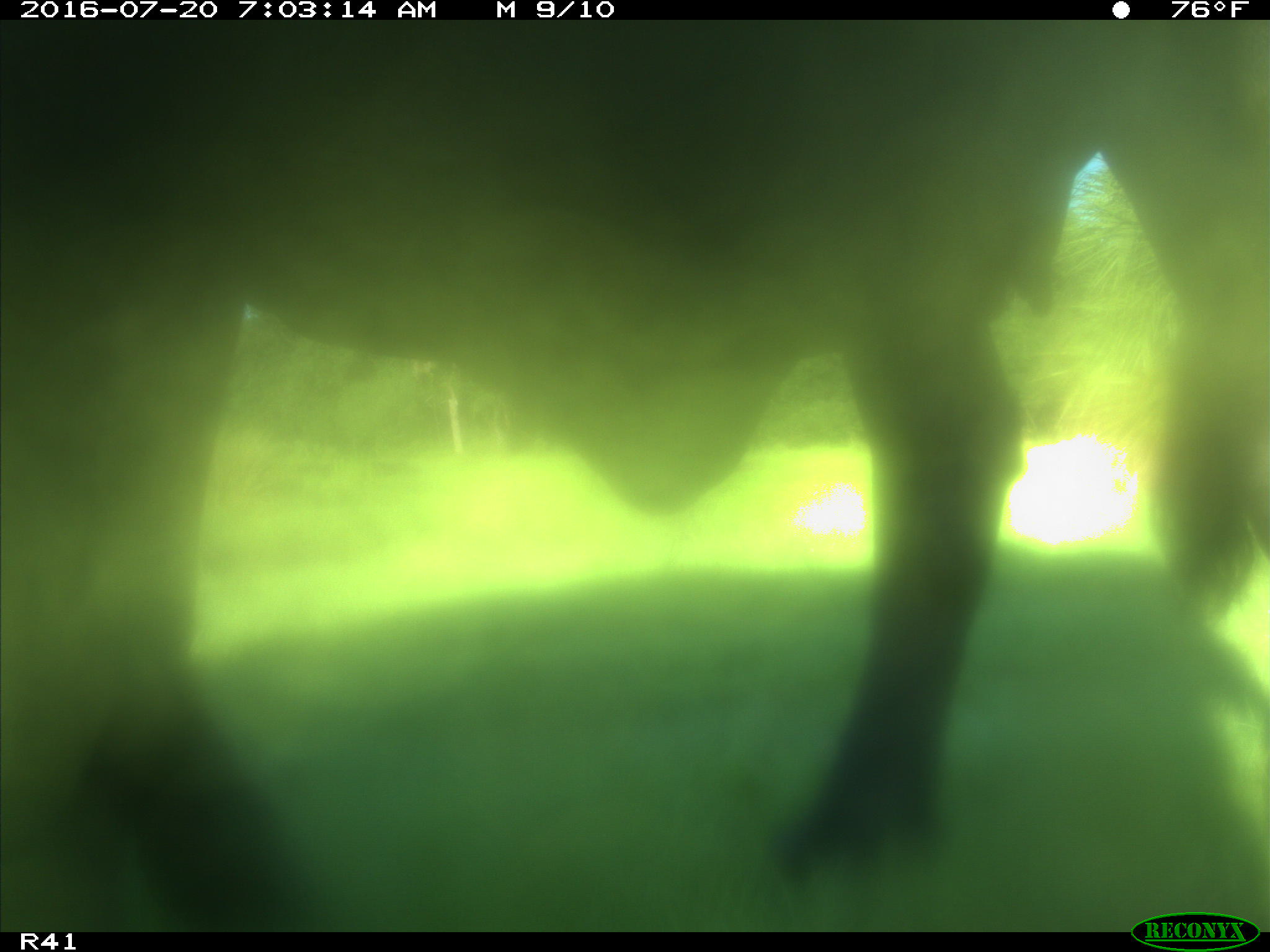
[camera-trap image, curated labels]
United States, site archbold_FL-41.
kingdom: Animalia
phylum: Chordata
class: Mammalia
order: Artiodactyla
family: Bovidae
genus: Bos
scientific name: Bos taurus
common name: domestic cow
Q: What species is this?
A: Bos taurus (domestic cow).